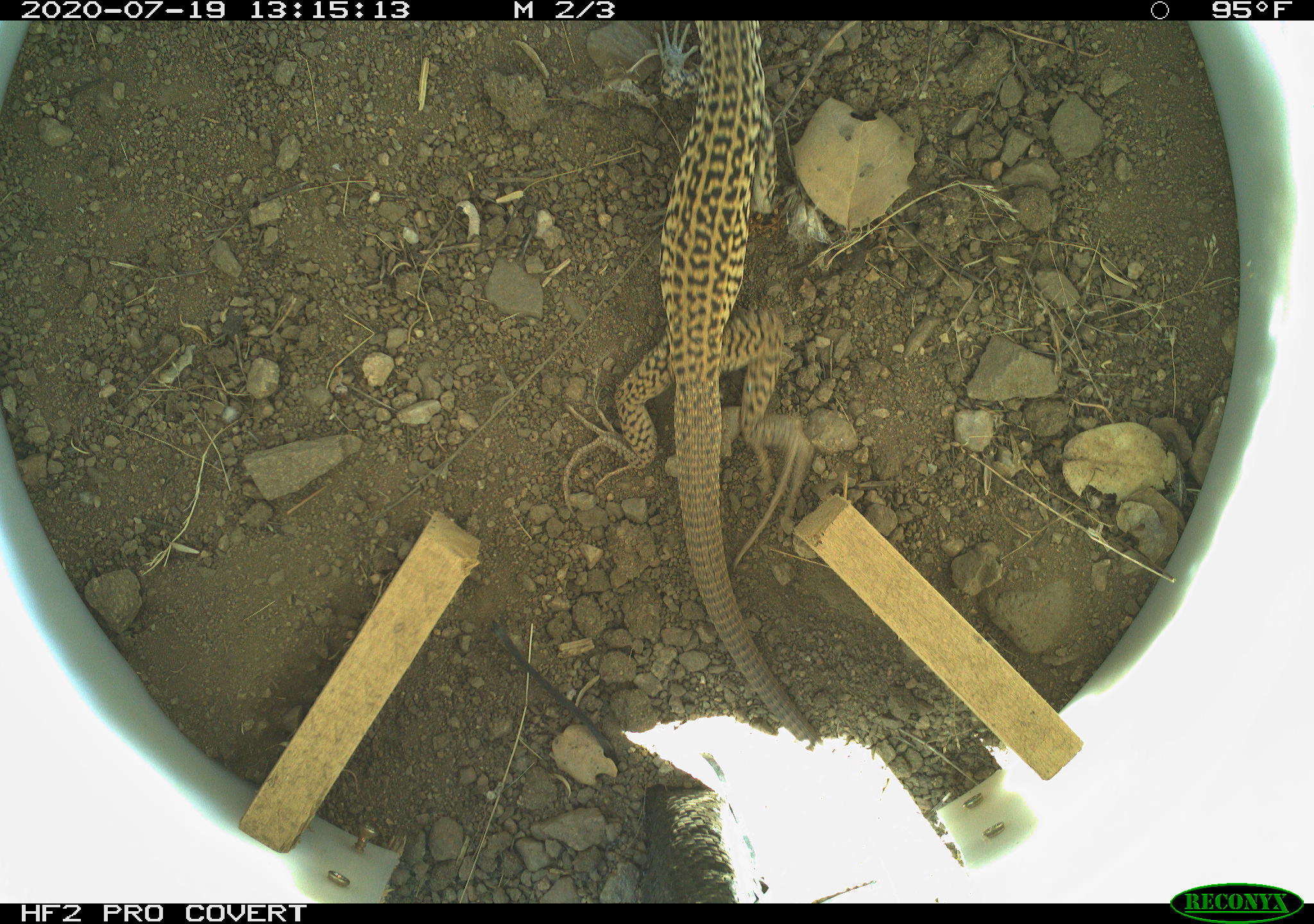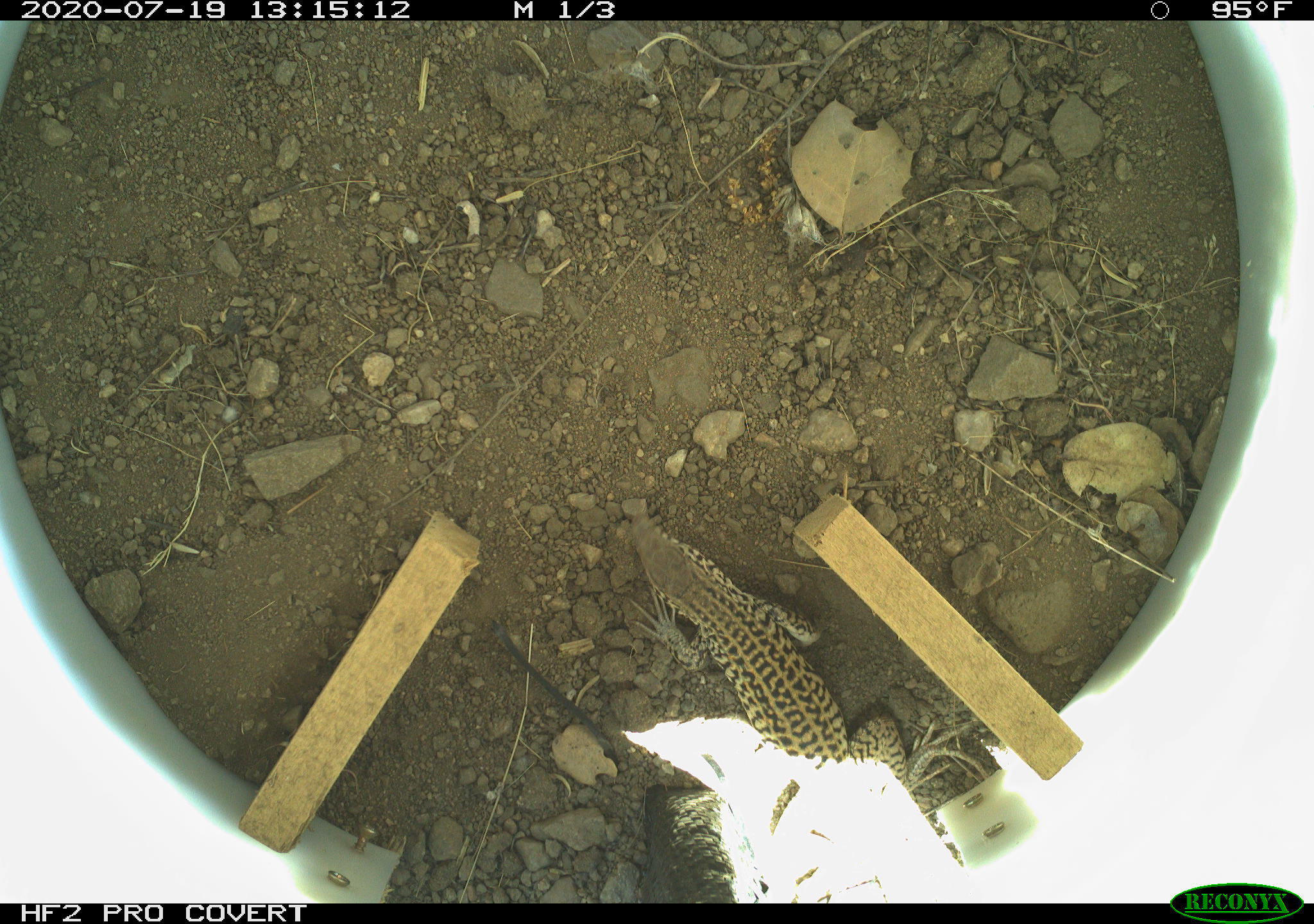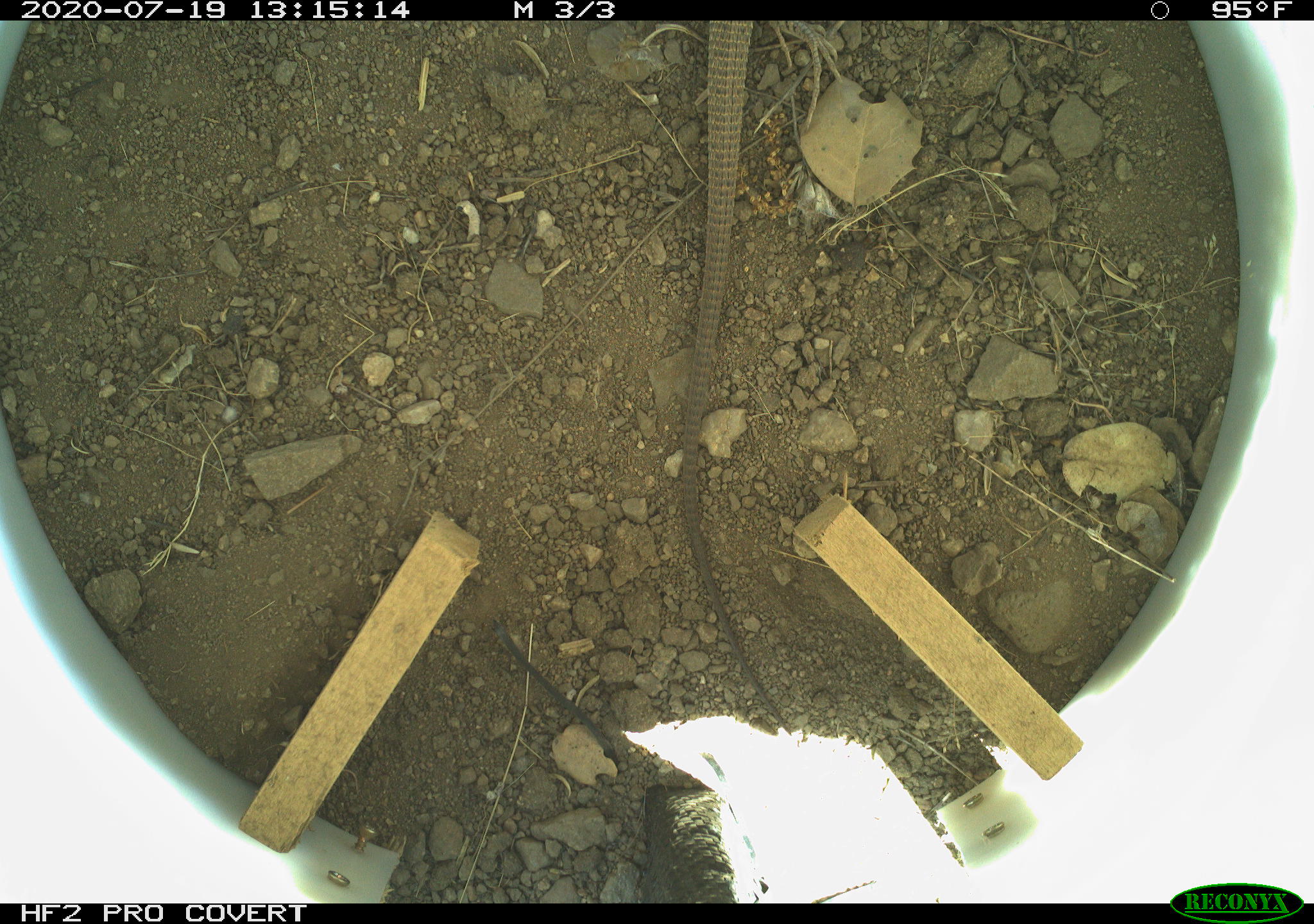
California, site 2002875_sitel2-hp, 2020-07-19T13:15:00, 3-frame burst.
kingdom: Animalia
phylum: Chordata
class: Reptilia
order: Squamata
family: Teiidae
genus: Aspidoscelis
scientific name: Aspidoscelis tigris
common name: western whiptail